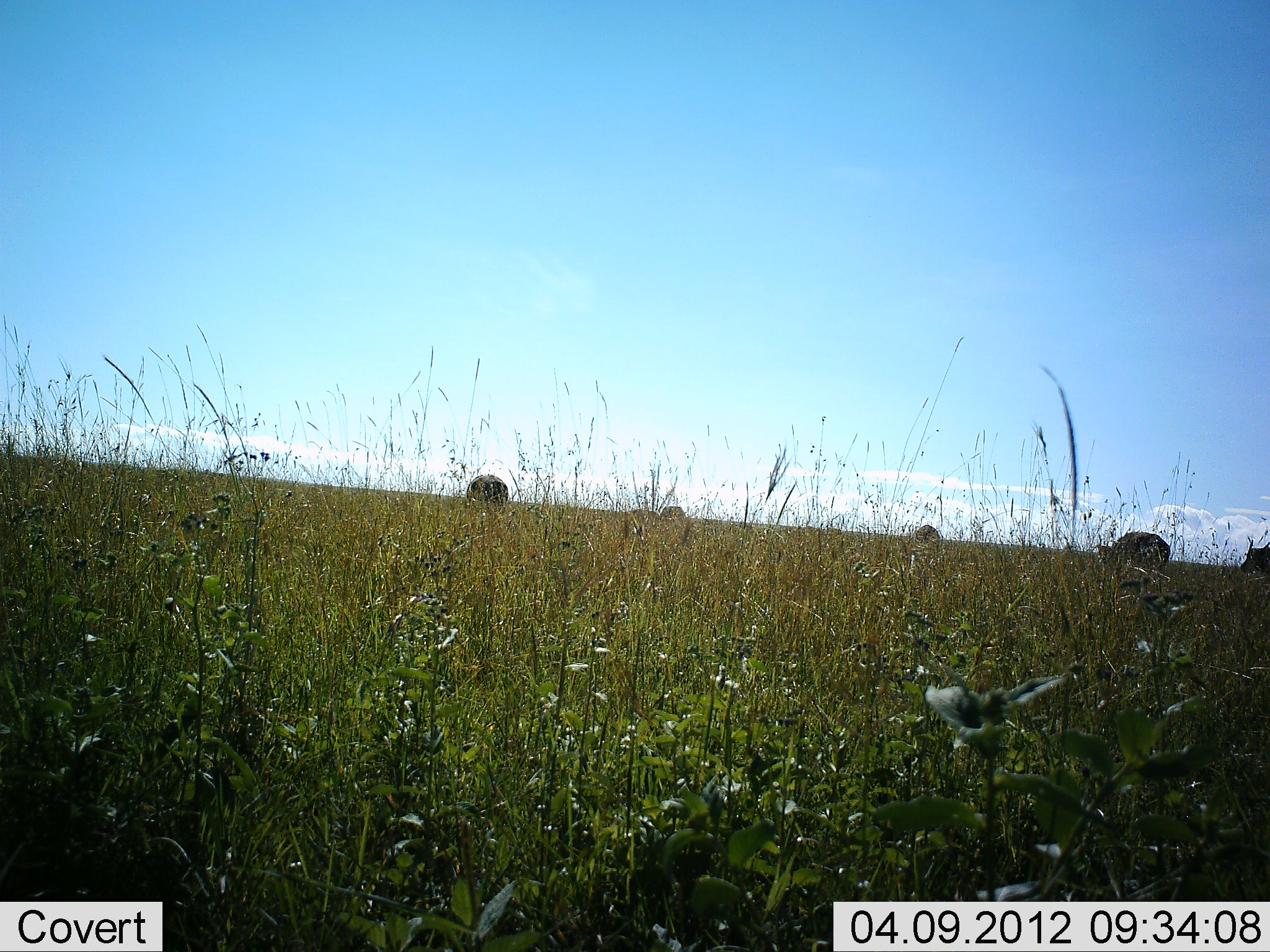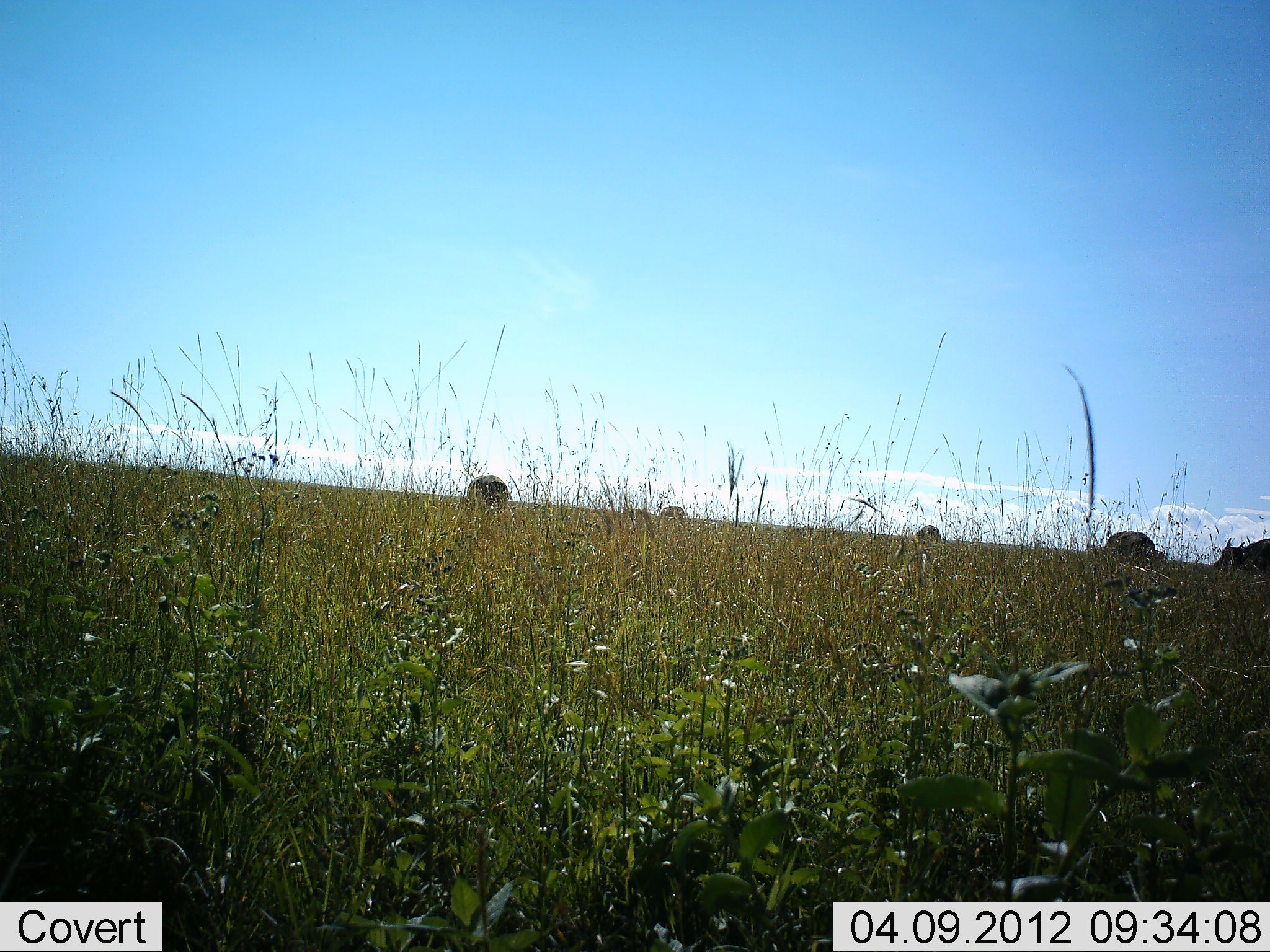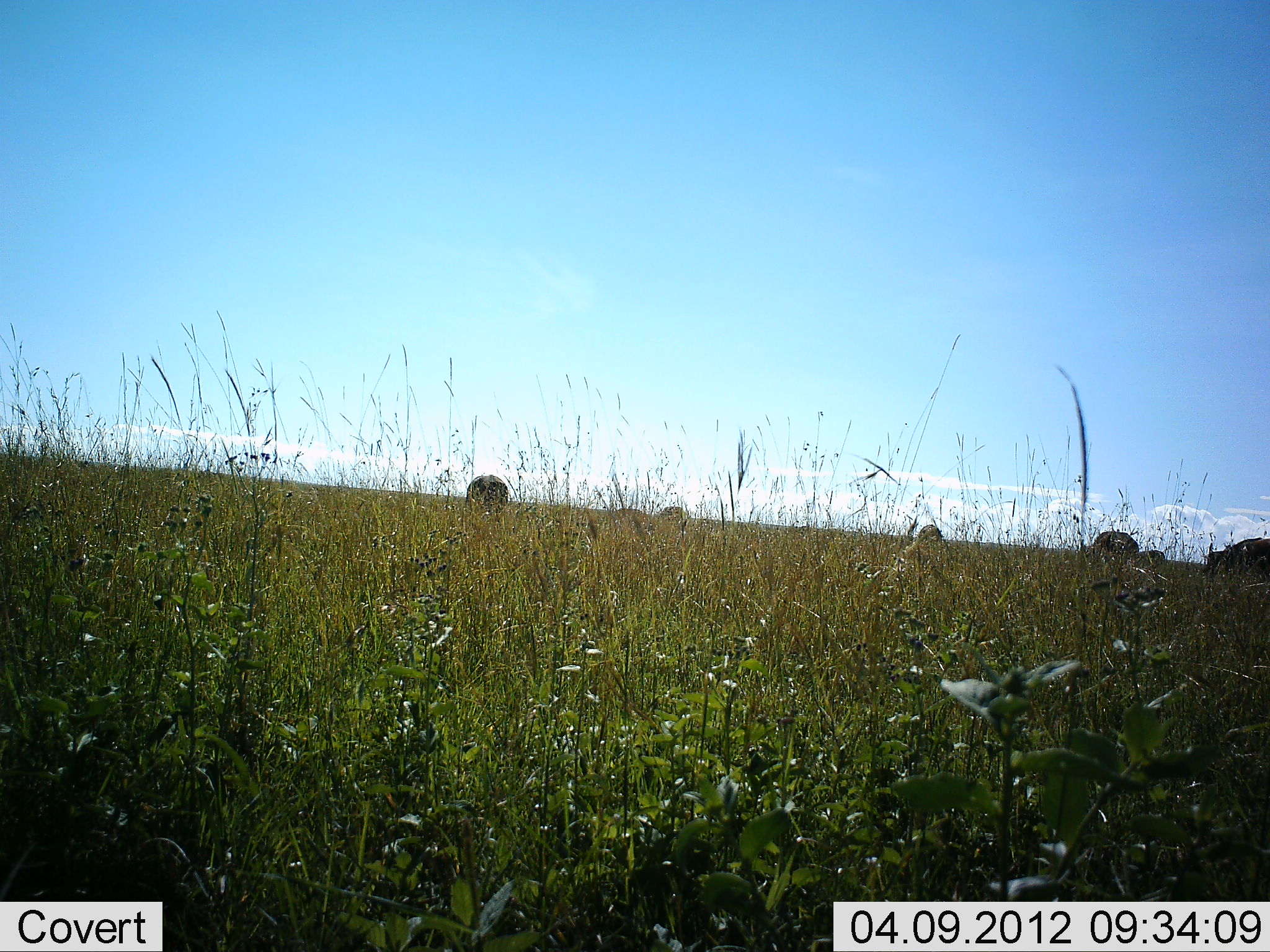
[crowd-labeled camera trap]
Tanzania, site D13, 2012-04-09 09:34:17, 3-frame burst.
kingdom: Animalia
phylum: Chordata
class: Mammalia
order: Artiodactyla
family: Bovidae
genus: Syncerus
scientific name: Syncerus caffer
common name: cape buffalo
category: buffalo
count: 5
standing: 50%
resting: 0%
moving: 83%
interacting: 0%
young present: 0%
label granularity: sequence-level